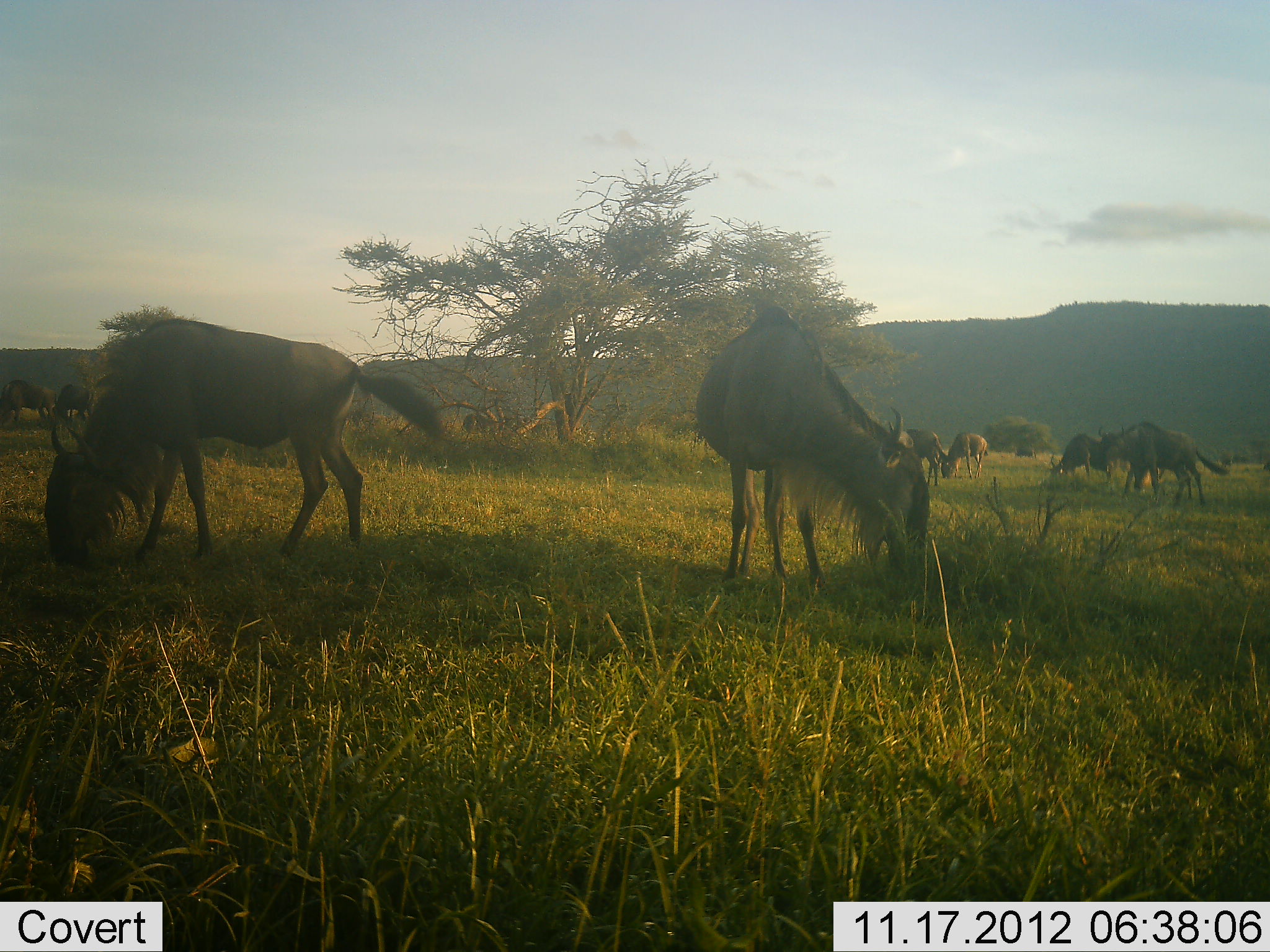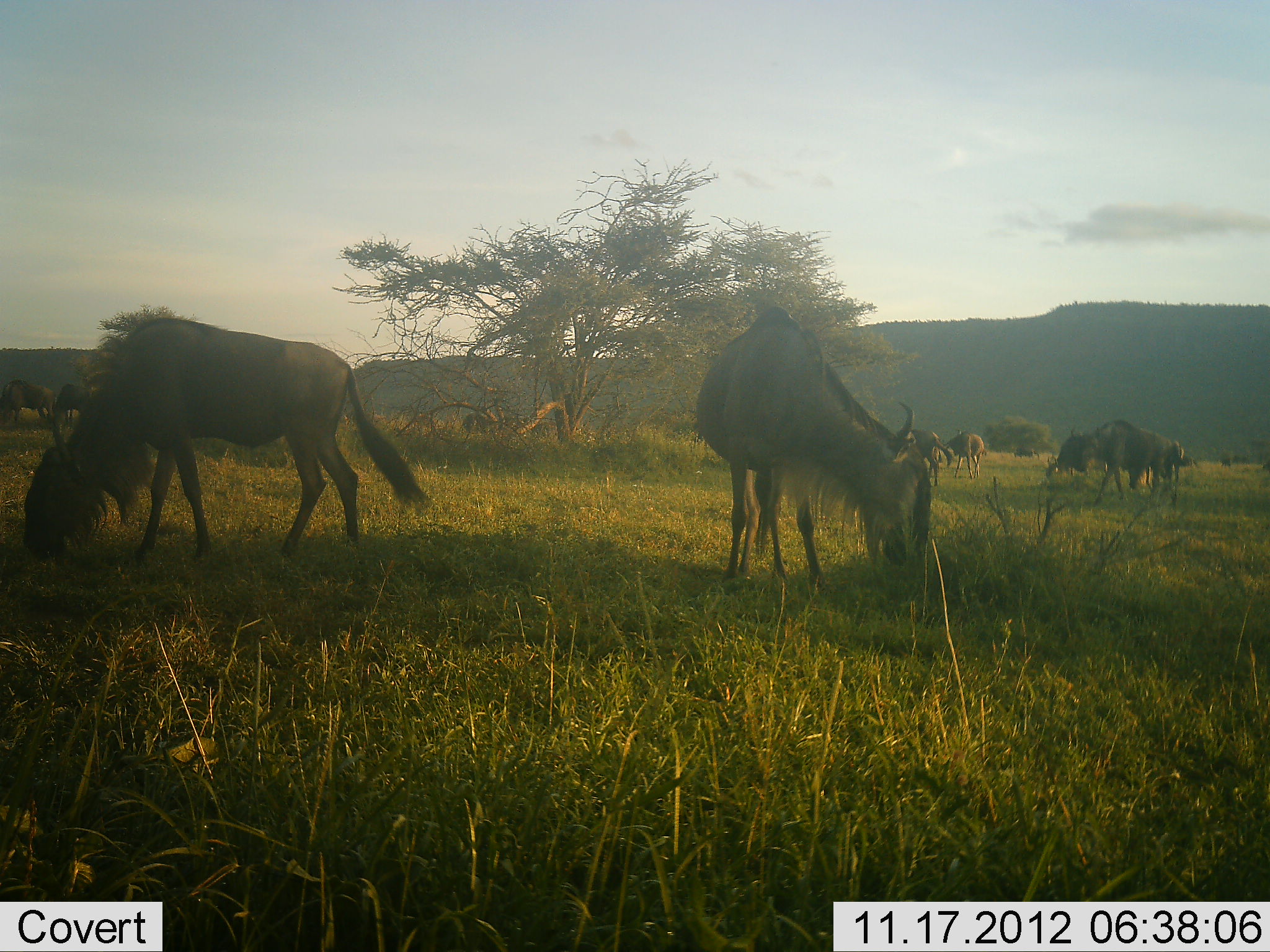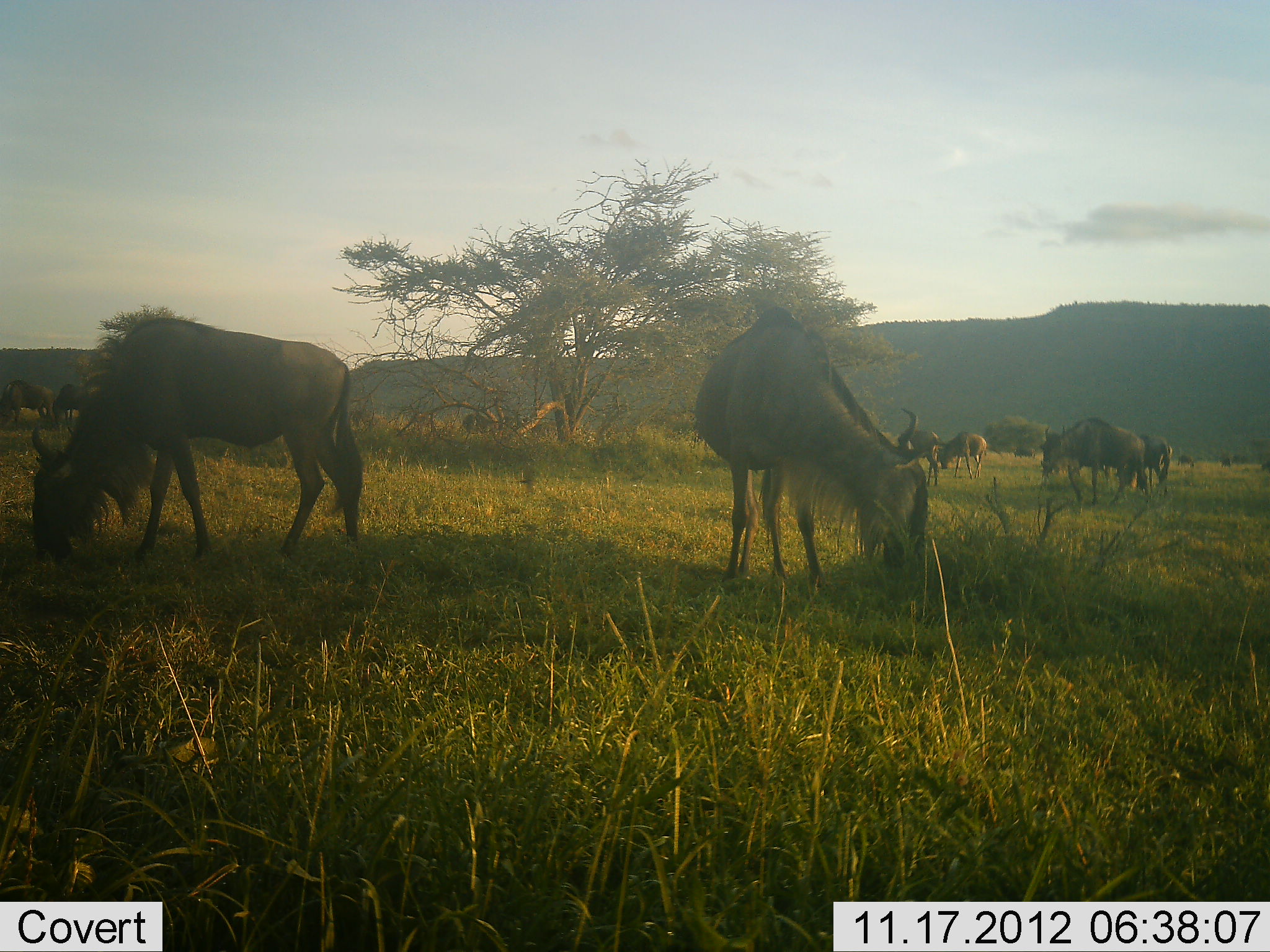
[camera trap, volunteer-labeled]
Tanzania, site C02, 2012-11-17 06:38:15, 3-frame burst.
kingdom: Animalia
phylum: Chordata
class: Mammalia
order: Artiodactyla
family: Bovidae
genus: Connochaetes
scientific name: Connochaetes taurinus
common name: blue wildebeest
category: wildebeest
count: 11-50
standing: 50%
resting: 0%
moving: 40%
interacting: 0%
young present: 0%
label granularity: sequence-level